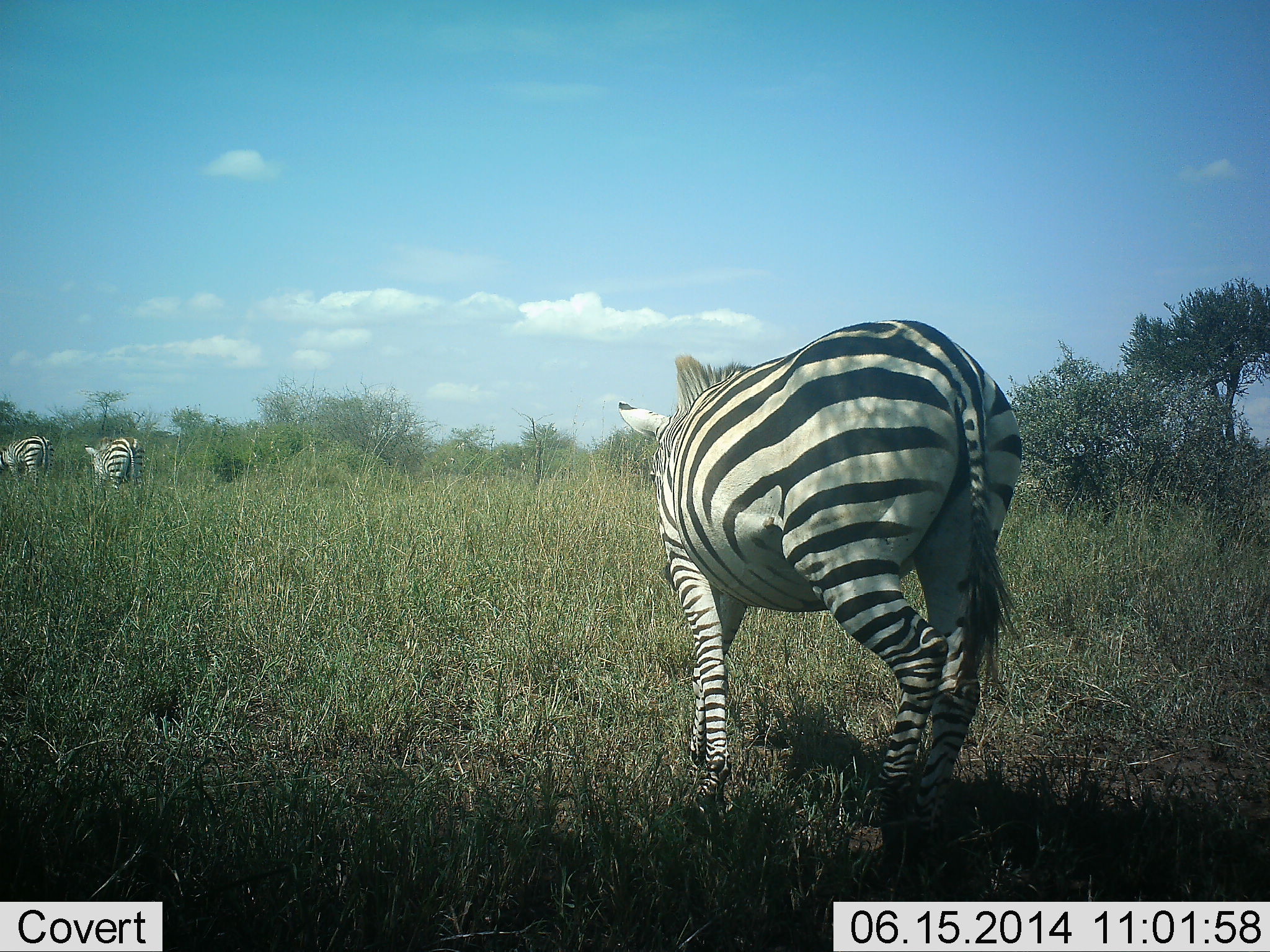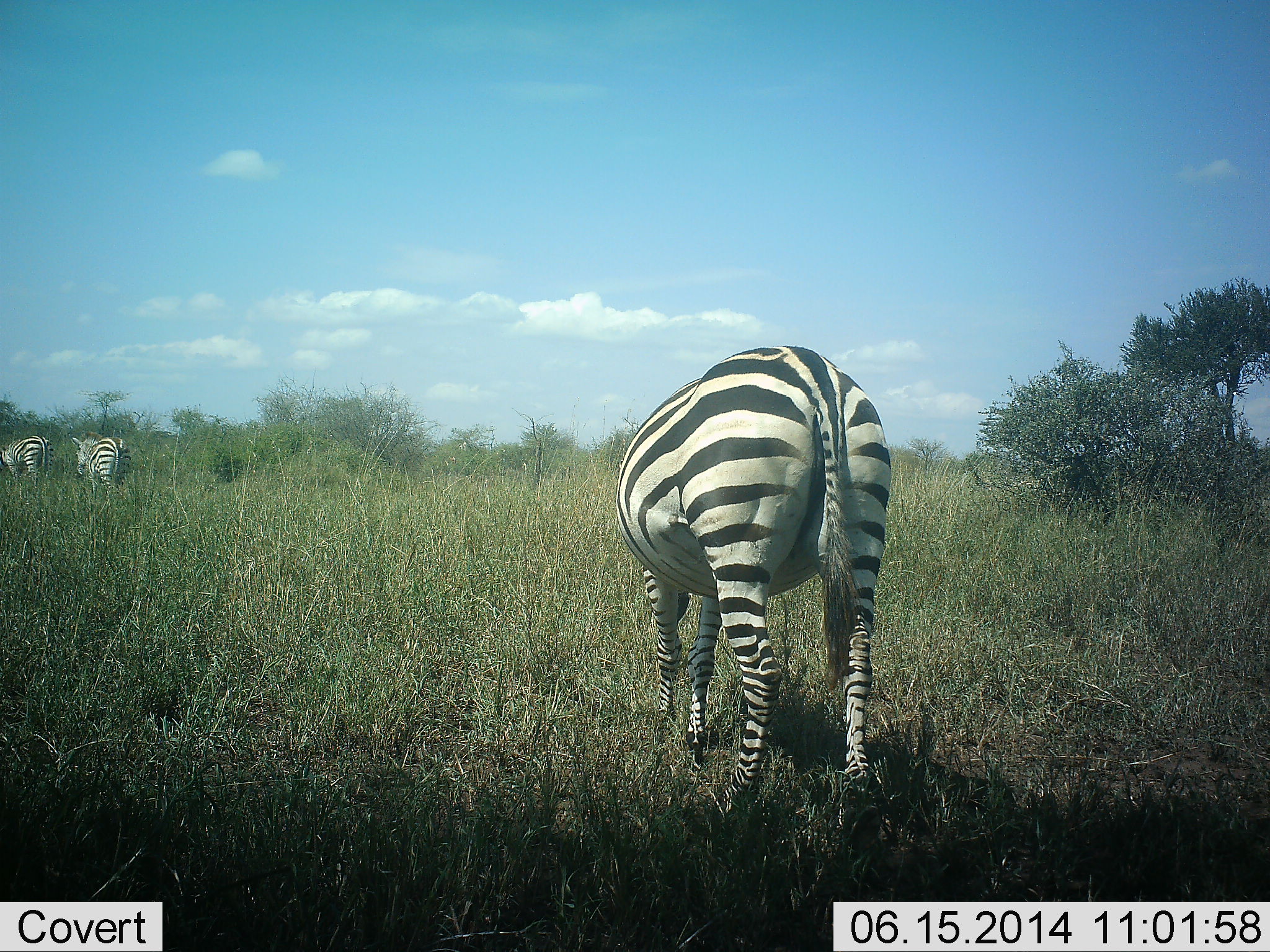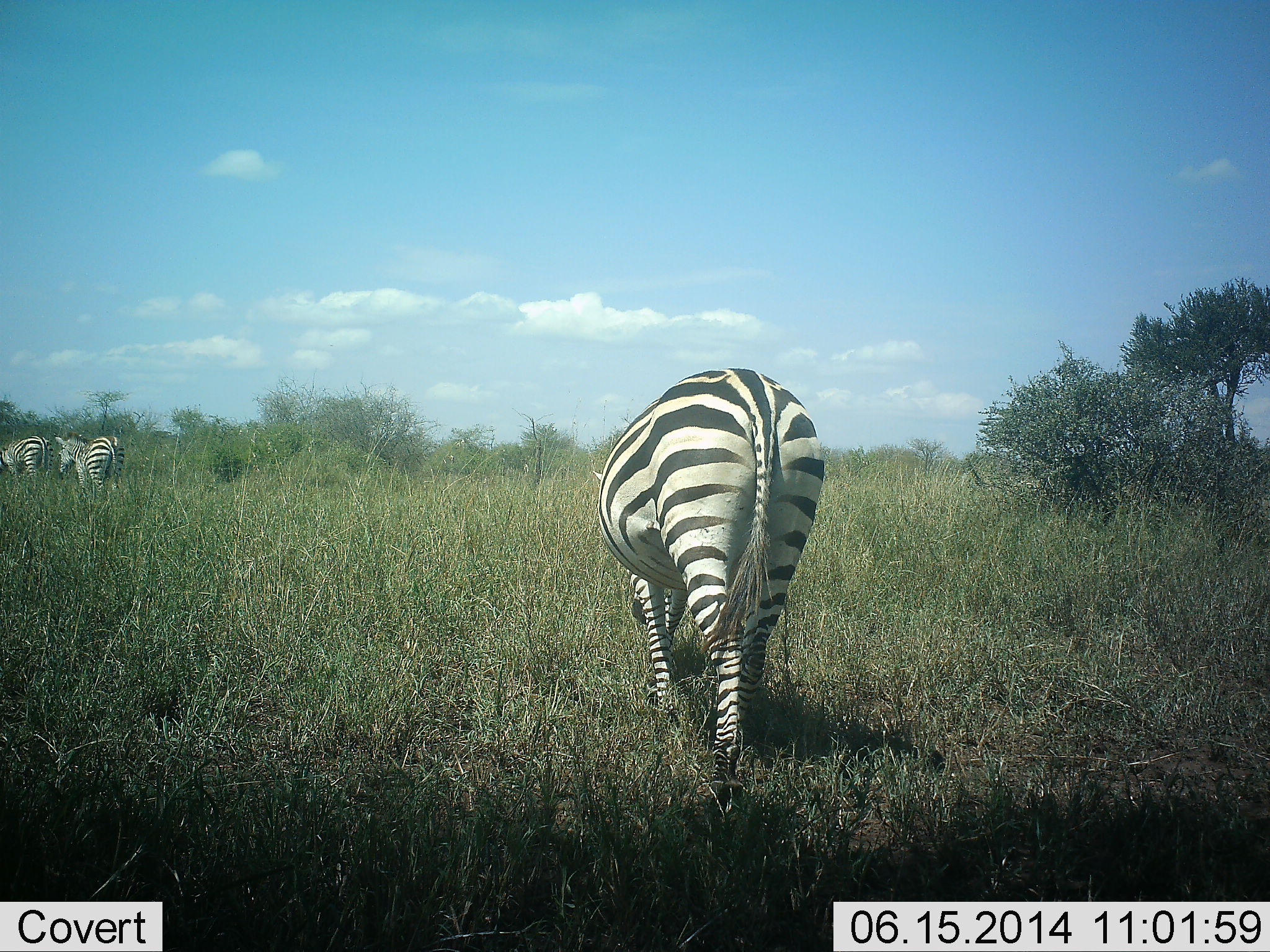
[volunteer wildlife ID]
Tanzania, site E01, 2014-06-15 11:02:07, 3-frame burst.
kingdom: Animalia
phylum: Chordata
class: Mammalia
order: Perissodactyla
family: Equidae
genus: Equus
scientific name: Equus quagga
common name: plains zebra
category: zebra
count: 3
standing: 20%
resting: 0%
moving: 100%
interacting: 0%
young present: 0%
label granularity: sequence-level